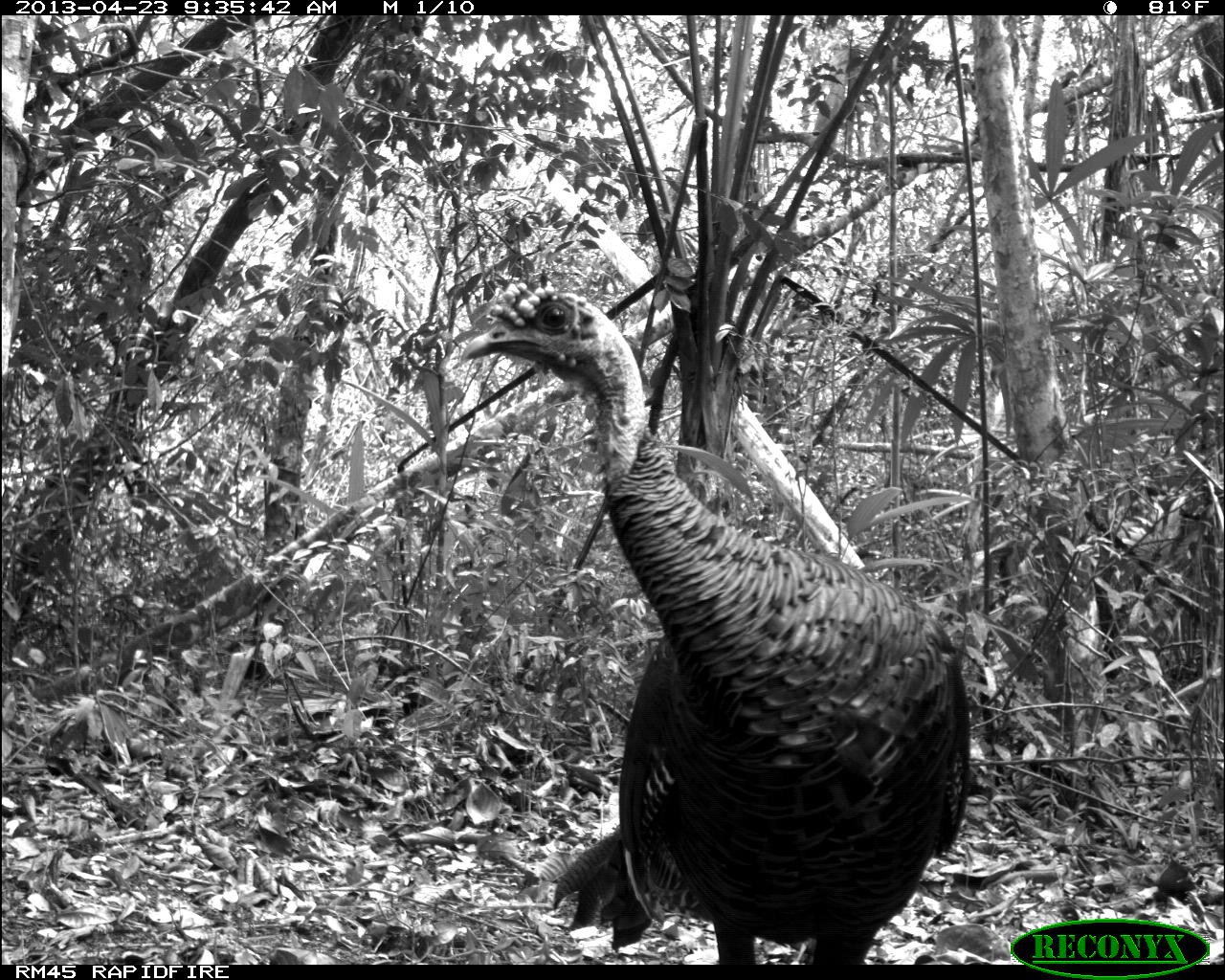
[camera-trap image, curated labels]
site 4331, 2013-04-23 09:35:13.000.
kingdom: Animalia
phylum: Chordata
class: Aves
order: Galliformes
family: Phasianidae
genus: Meleagris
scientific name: Meleagris ocellata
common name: ocellated turkey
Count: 2.